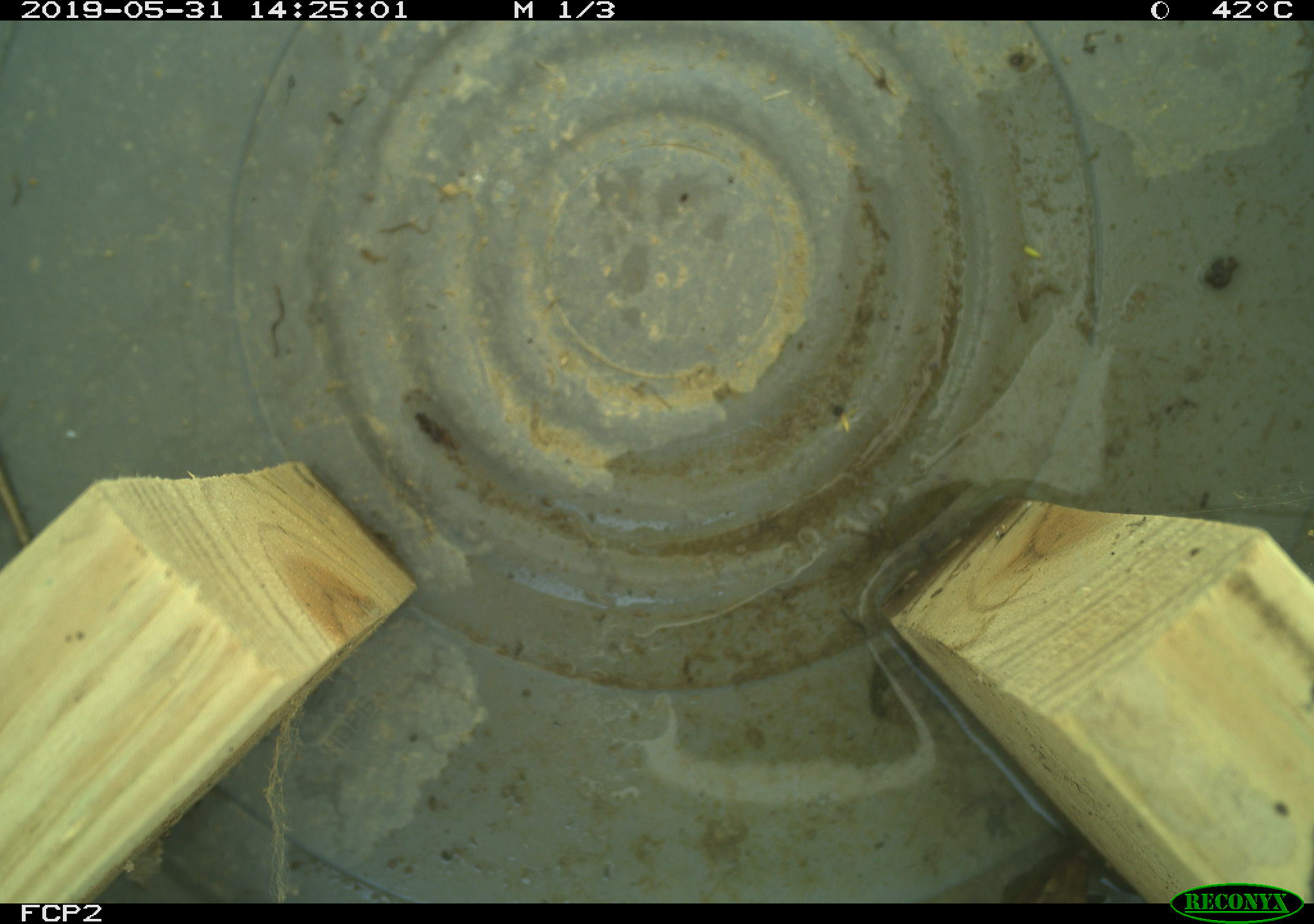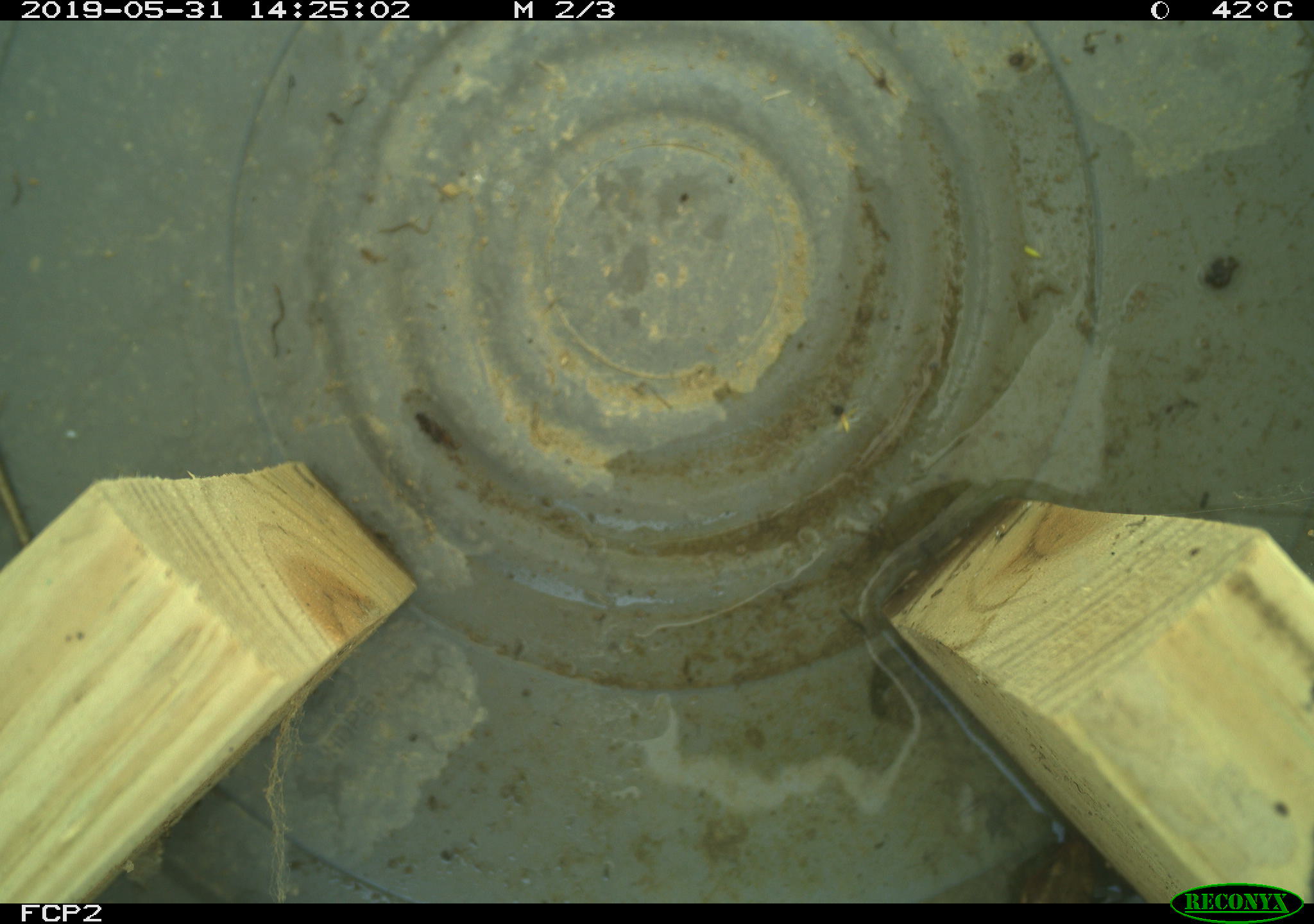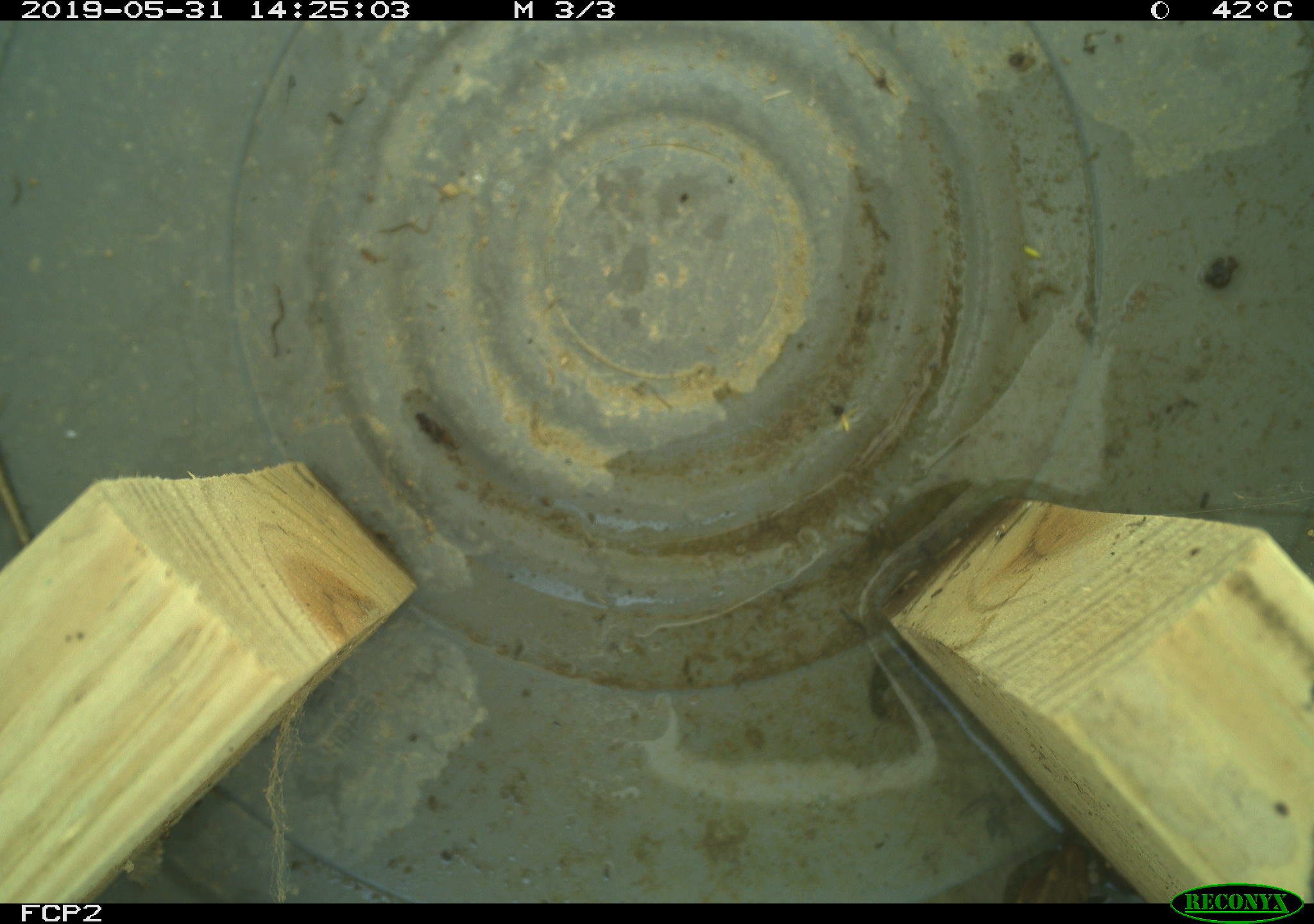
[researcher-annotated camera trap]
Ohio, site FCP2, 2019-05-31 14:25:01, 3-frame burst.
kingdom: Animalia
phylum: Chordata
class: Reptilia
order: Squamata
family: Scincidae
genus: Plestiodon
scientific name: Plestiodon fasciatus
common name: common five-lined skink